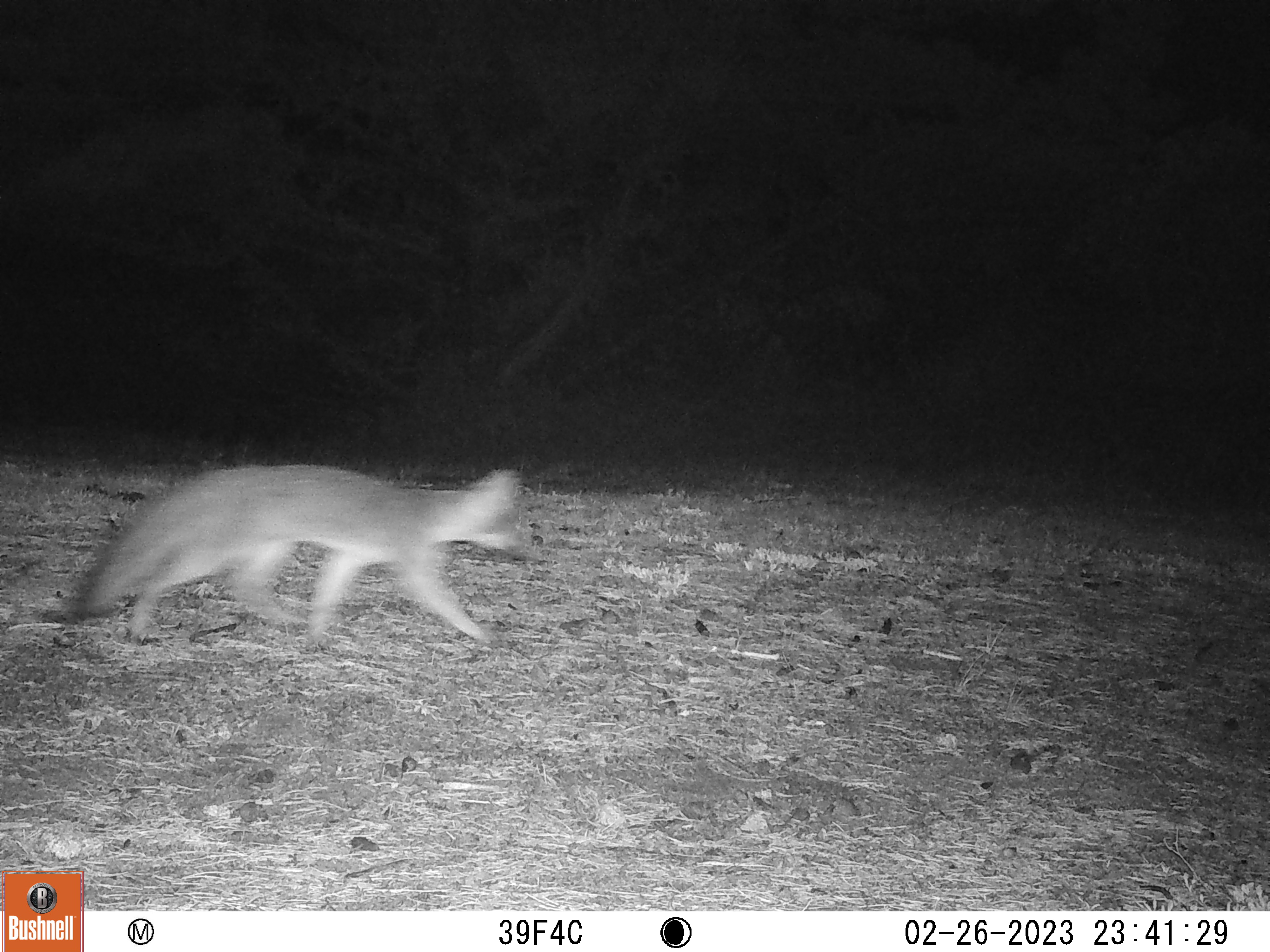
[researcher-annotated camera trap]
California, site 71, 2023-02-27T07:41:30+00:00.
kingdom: Animalia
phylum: Chordata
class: Mammalia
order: Carnivora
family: Canidae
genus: Urocyon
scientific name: Urocyon cinereoargenteus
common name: gray fox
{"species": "gray fox (Urocyon cinereoargenteus)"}